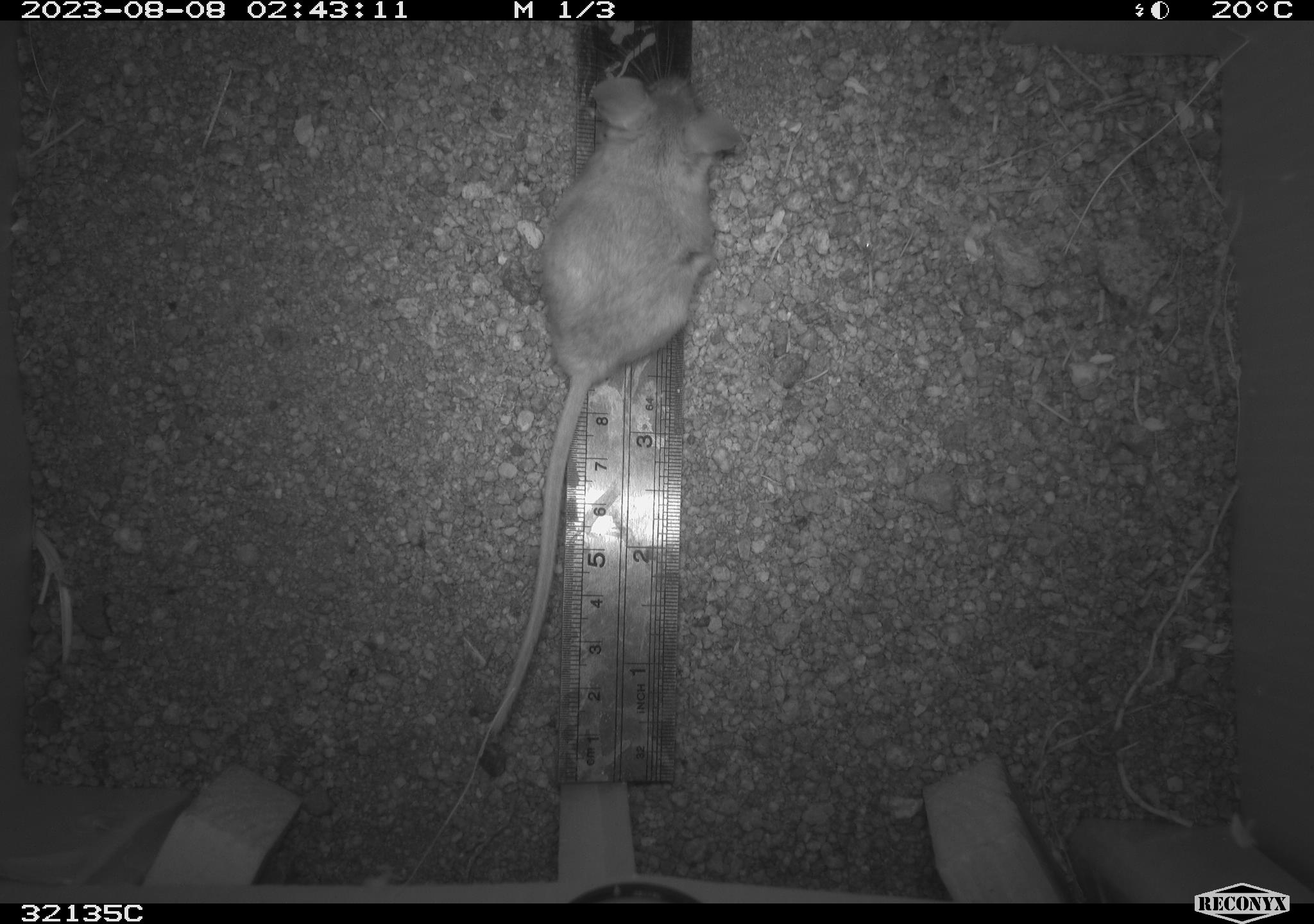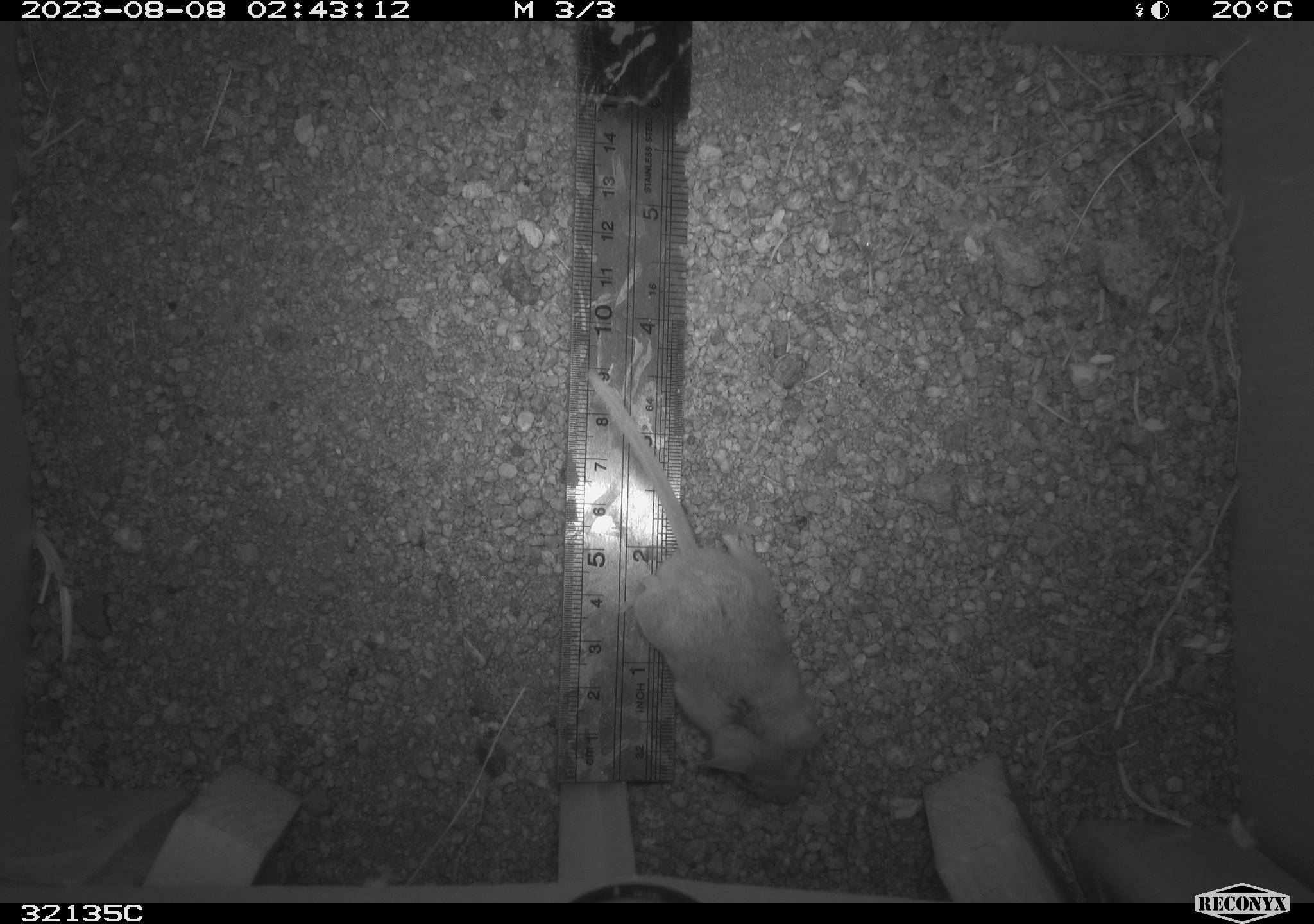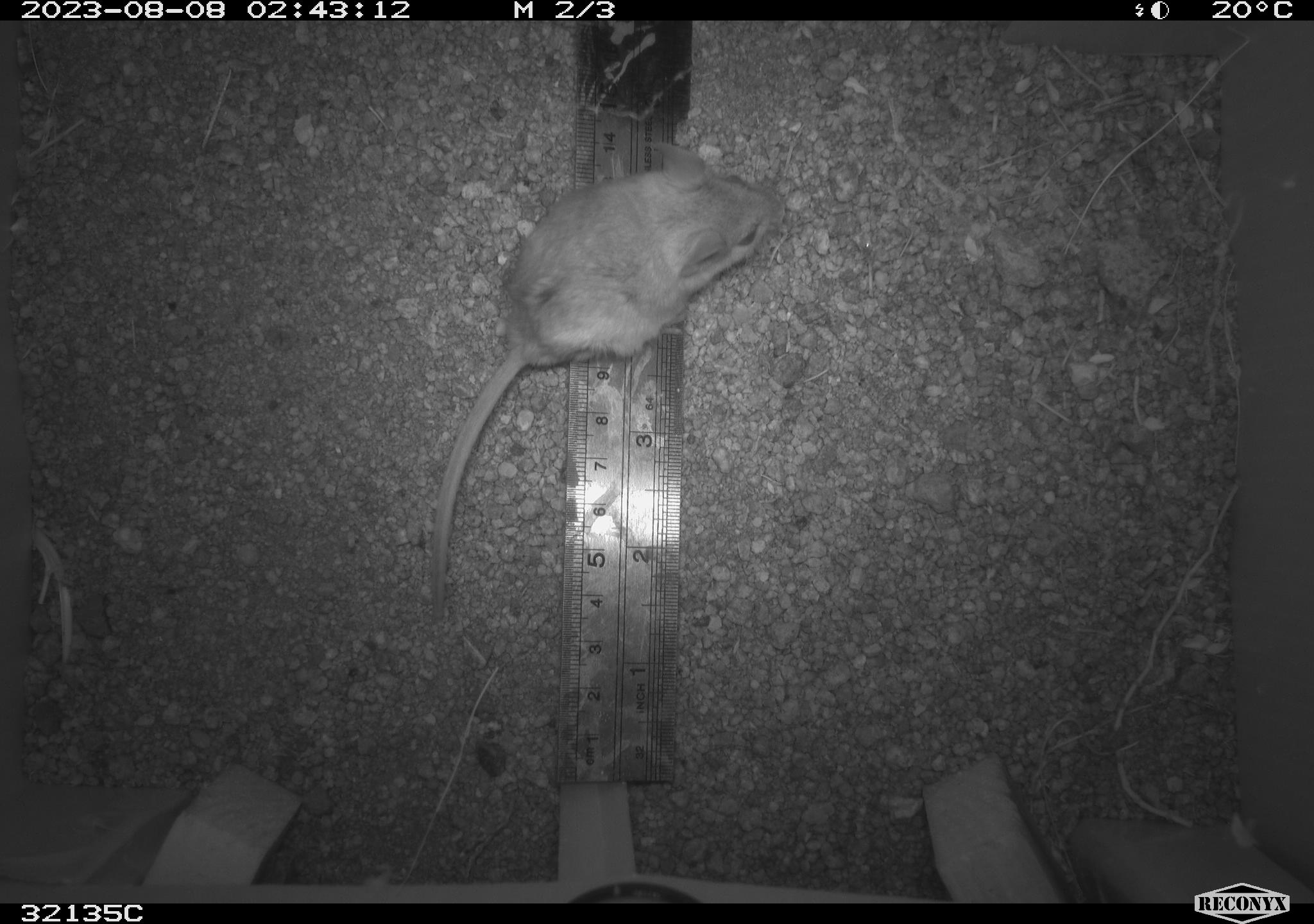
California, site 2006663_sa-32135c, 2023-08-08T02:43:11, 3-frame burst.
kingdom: Animalia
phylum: Chordata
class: Mammalia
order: Rodentia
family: Cricetidae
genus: Neotoma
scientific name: Neotoma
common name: pack rat or woodrat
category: neotoma species